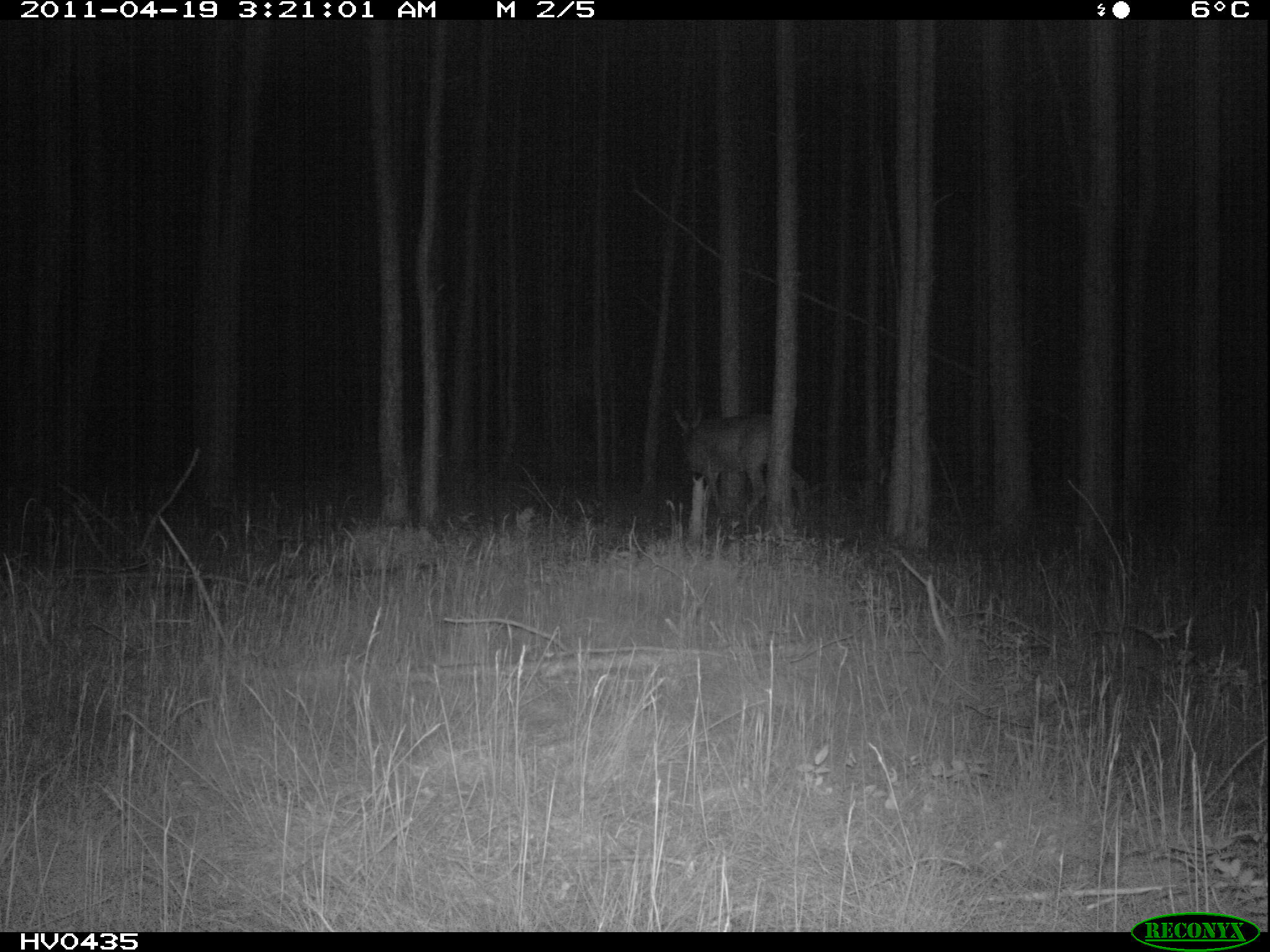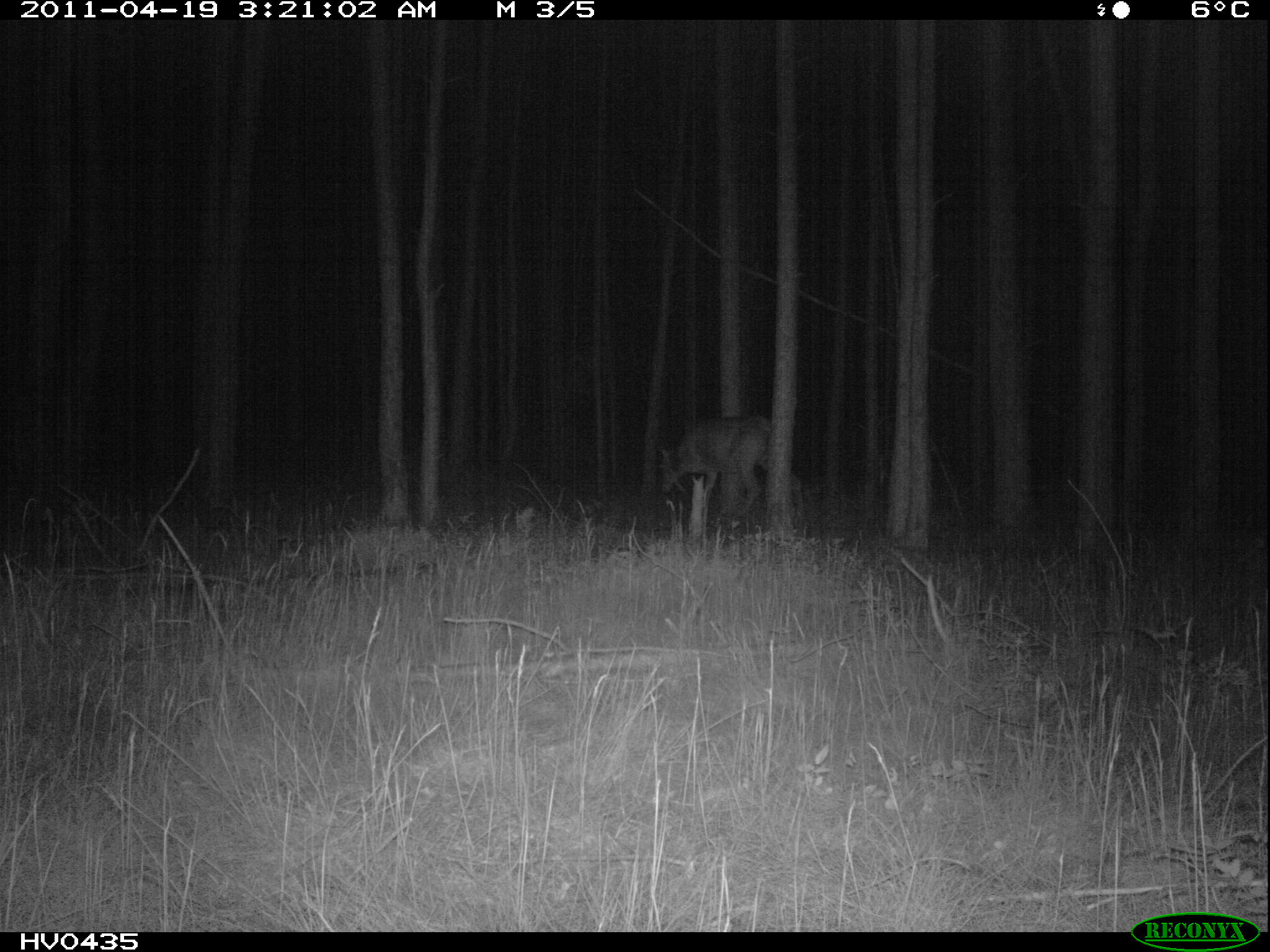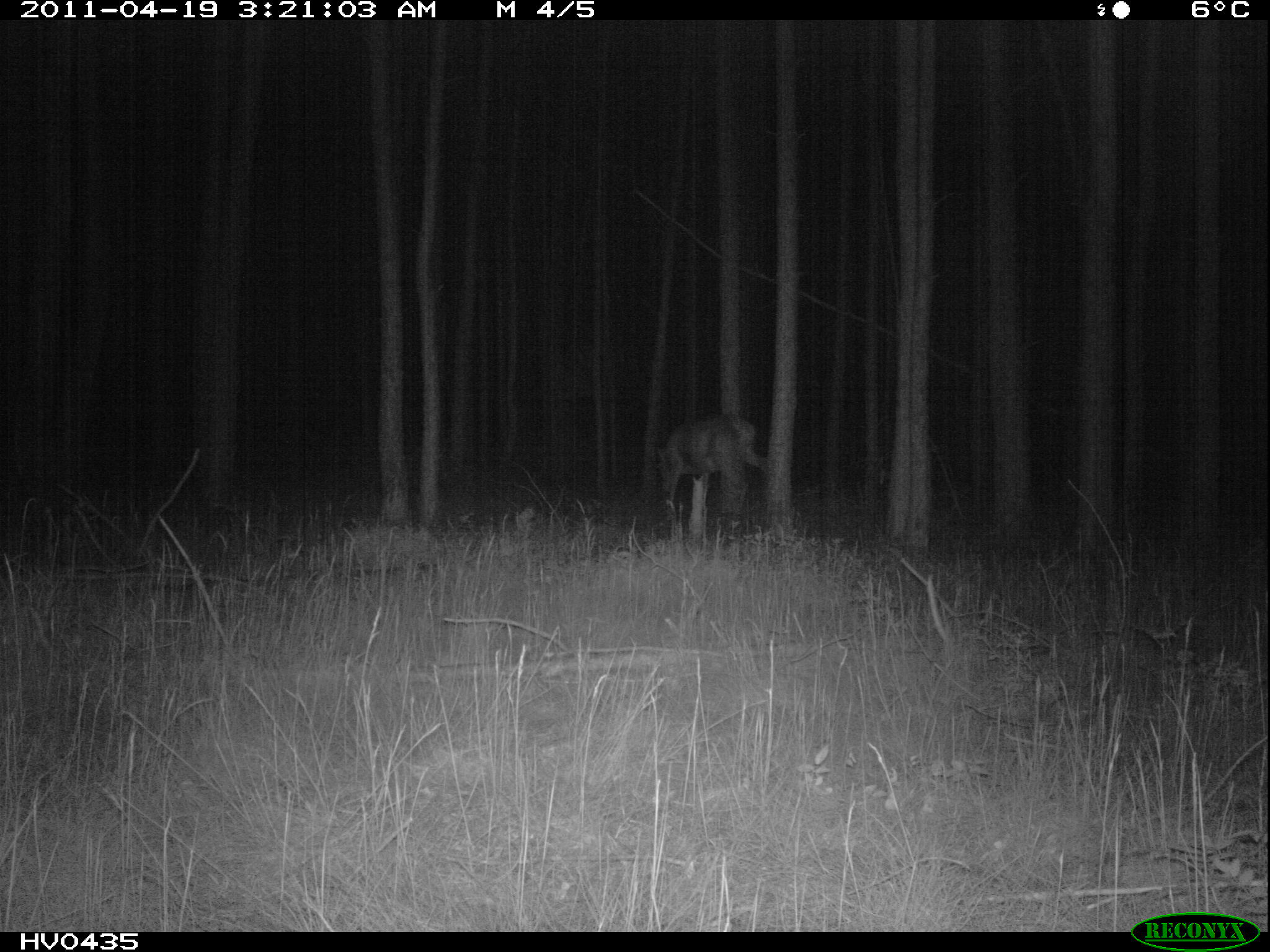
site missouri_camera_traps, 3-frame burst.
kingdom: Animalia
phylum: Chordata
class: Mammalia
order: Artiodactyla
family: Cervidae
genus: Cervus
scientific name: Cervus elaphus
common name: red deer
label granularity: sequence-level